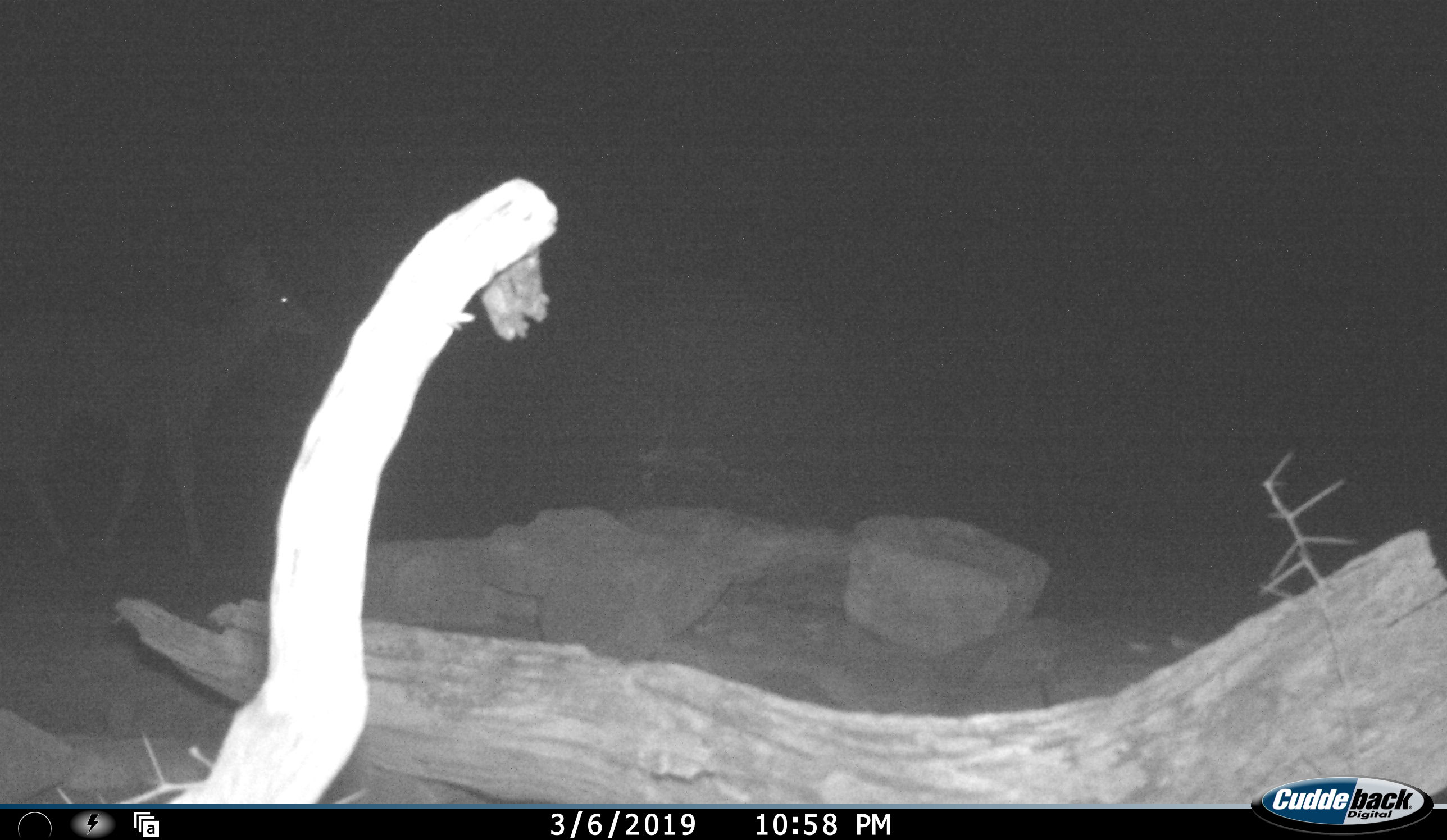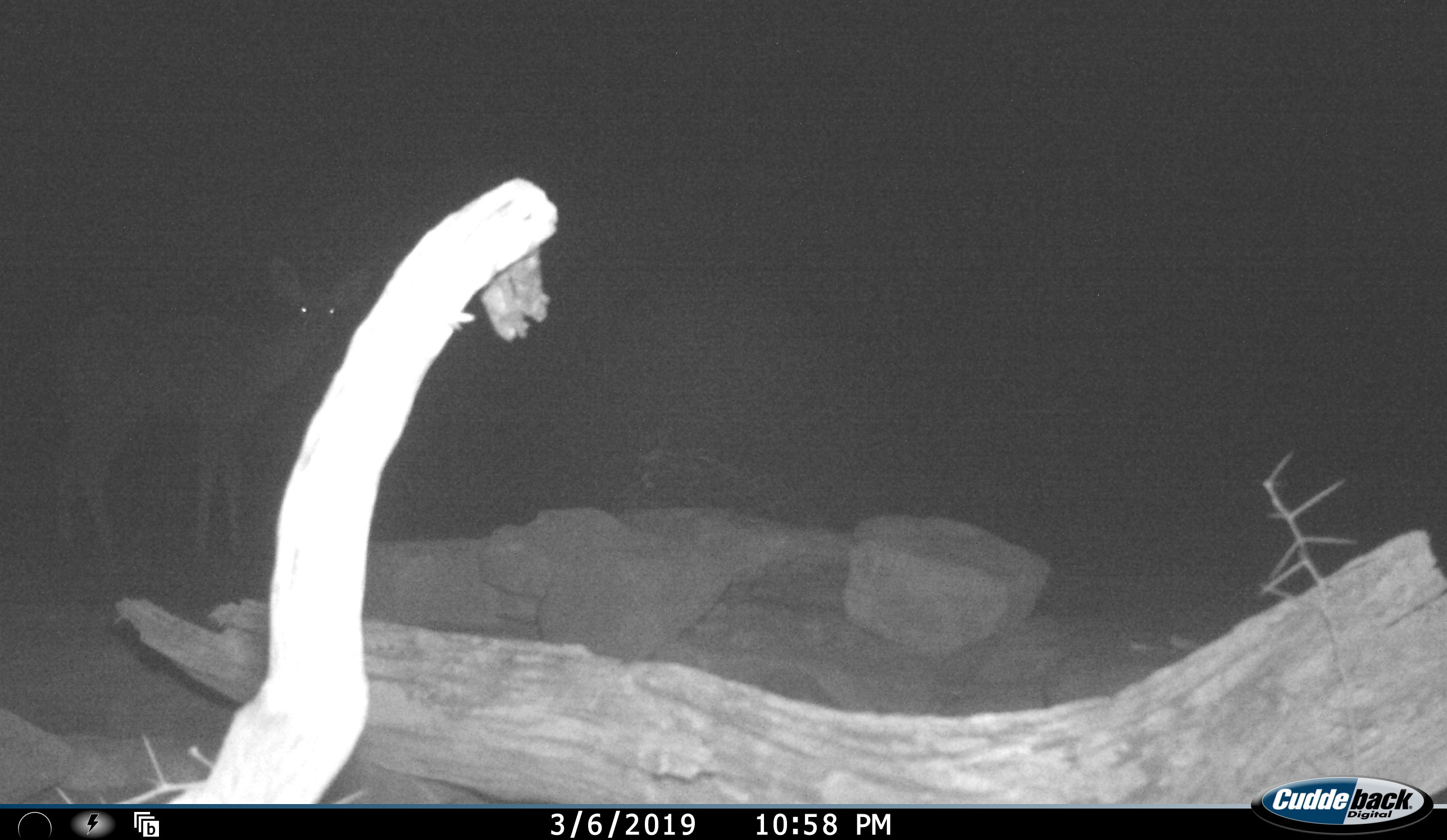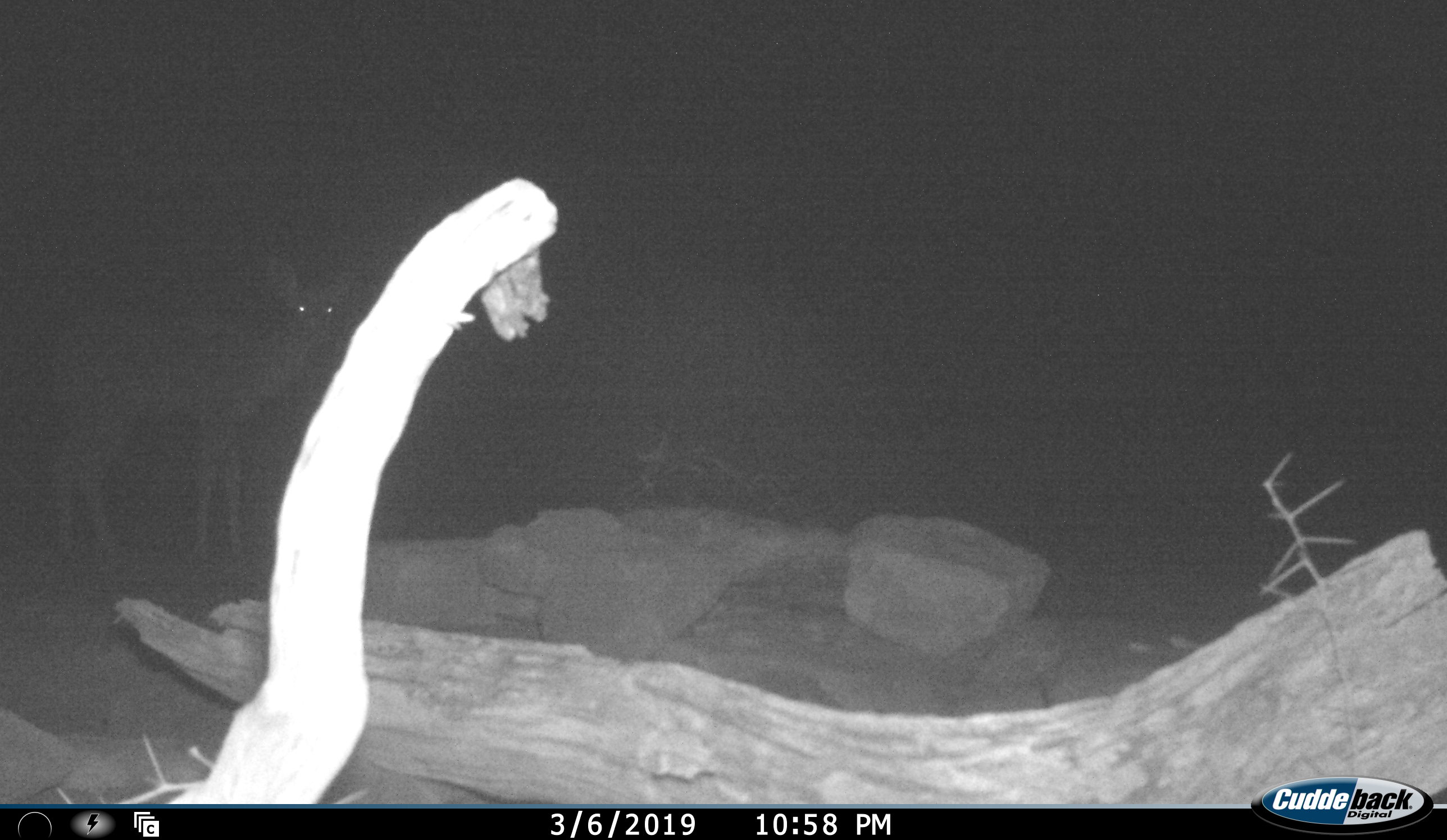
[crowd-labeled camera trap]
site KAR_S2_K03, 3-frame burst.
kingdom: Animalia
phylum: Chordata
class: Mammalia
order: Artiodactyla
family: Bovidae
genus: Tragelaphus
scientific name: Tragelaphus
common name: kudu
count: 1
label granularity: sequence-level